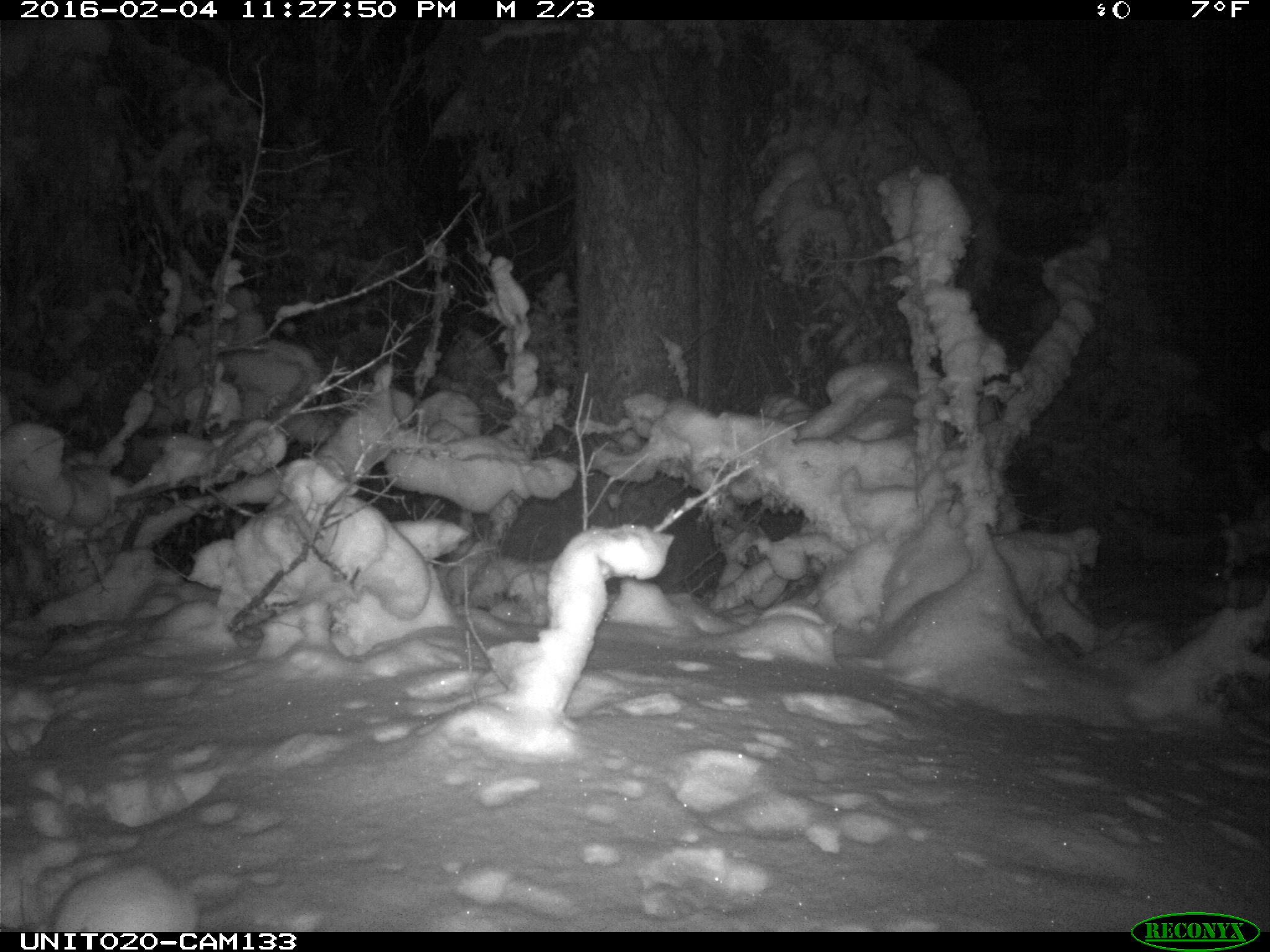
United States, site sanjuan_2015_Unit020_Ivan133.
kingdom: Animalia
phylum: Chordata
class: Mammalia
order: Lagomorpha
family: Leporidae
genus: Lepus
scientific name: Lepus americanus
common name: snowshoe hare